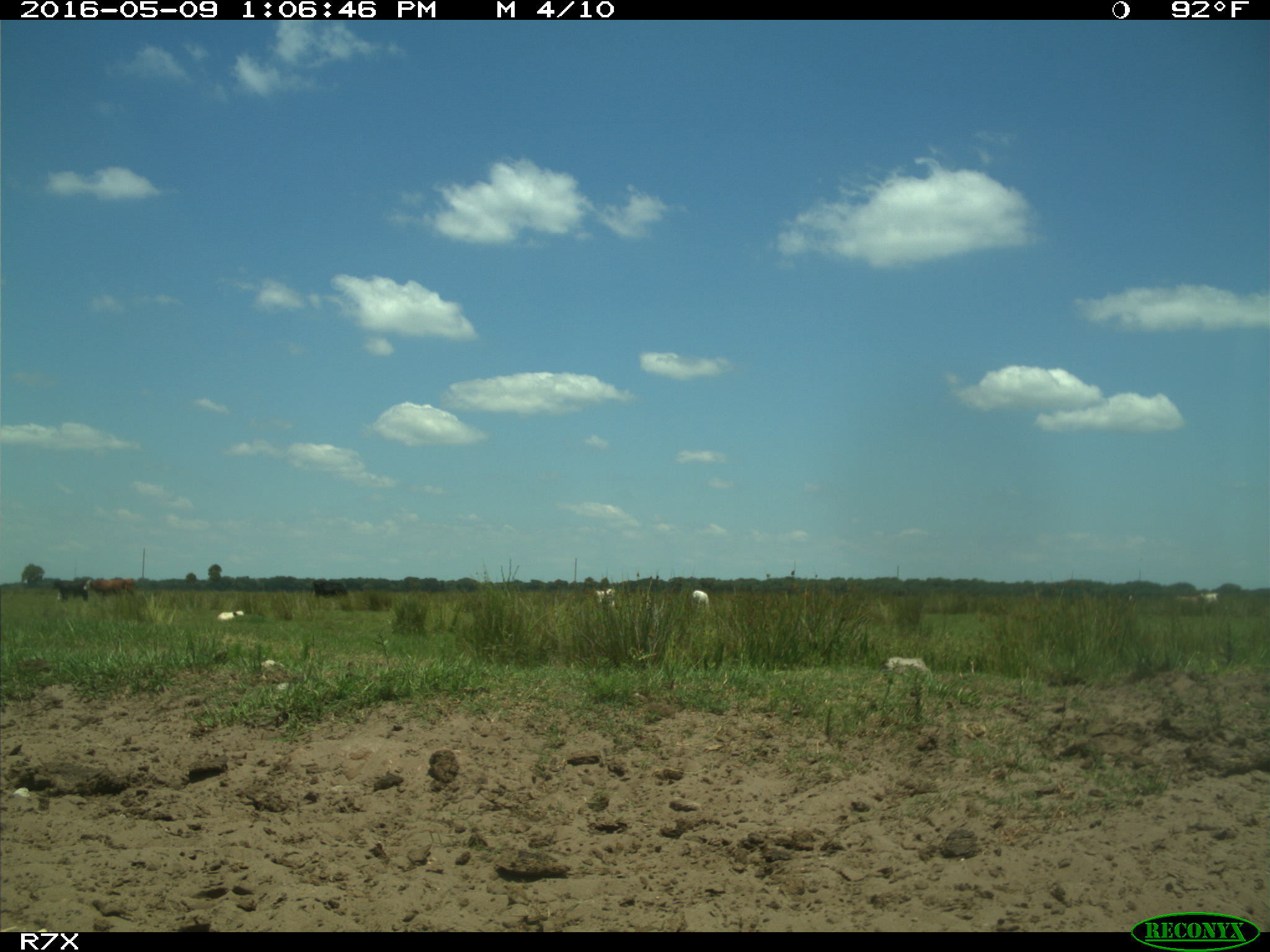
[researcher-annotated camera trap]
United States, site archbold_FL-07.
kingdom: Animalia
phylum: Chordata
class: Mammalia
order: Artiodactyla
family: Bovidae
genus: Bos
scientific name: Bos taurus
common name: domestic cow